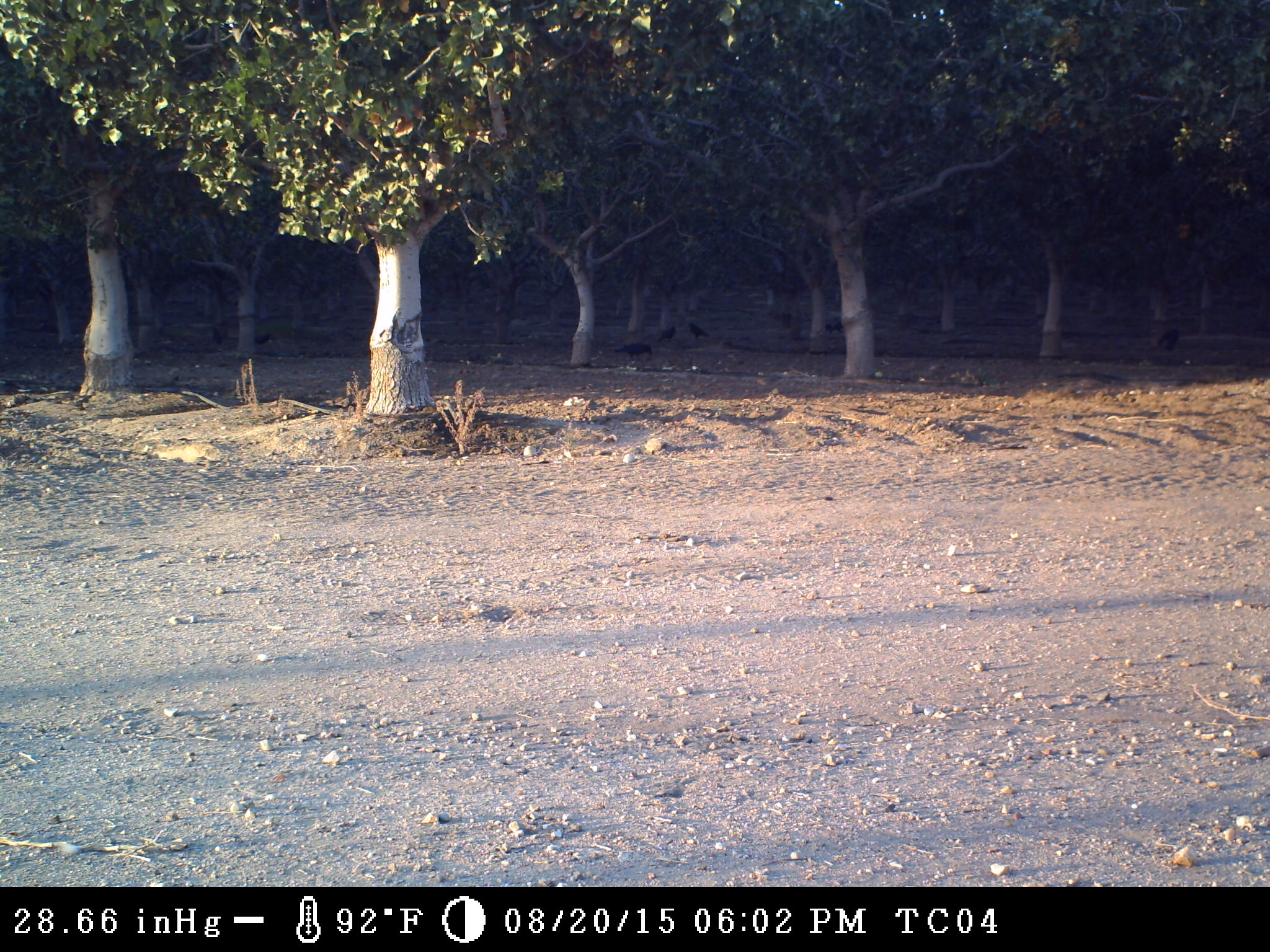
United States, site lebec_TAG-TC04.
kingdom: Animalia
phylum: Chordata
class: Aves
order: Passeriformes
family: Corvidae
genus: Corvus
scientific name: Corvus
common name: crows and ravens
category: unidentified corvus